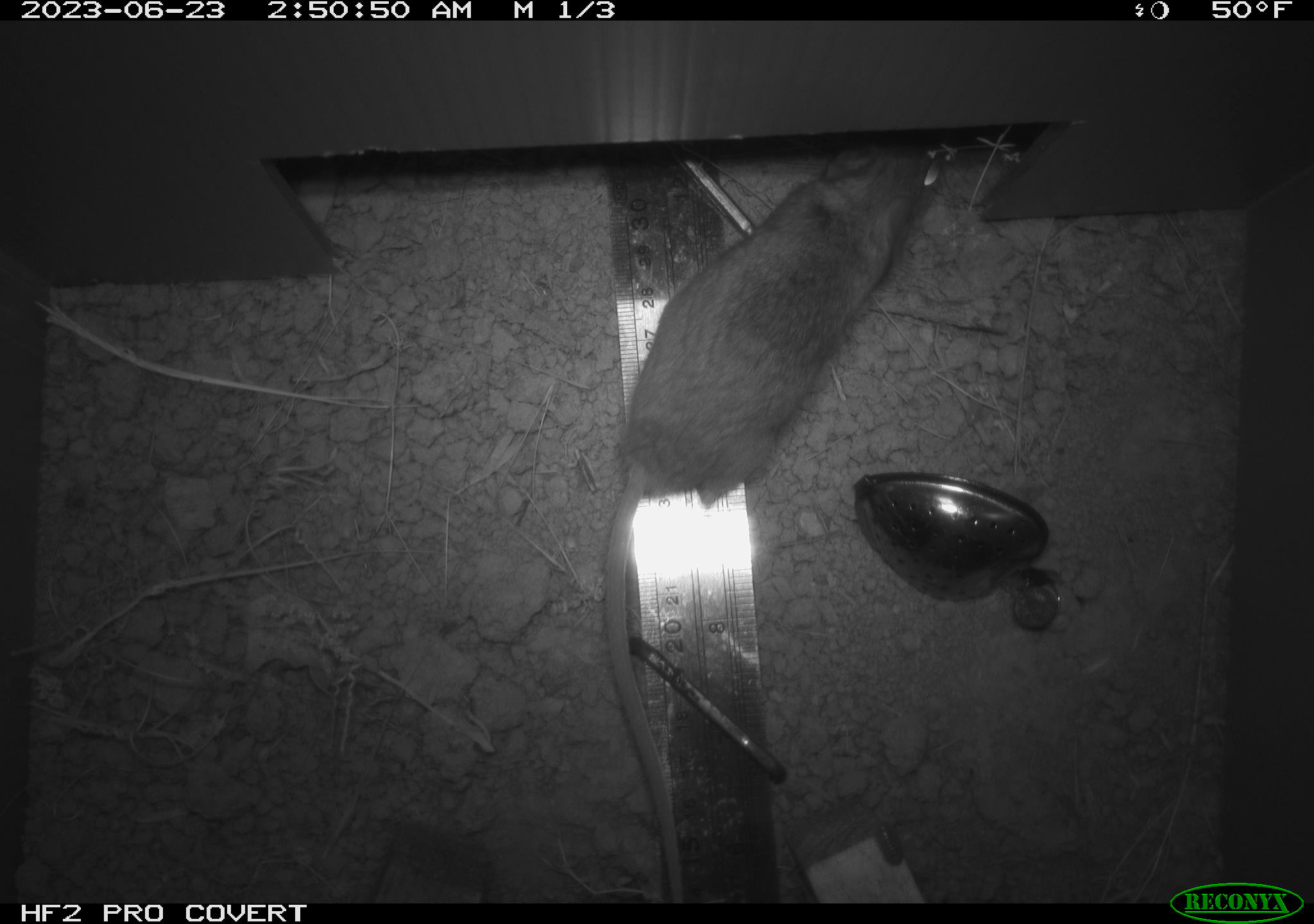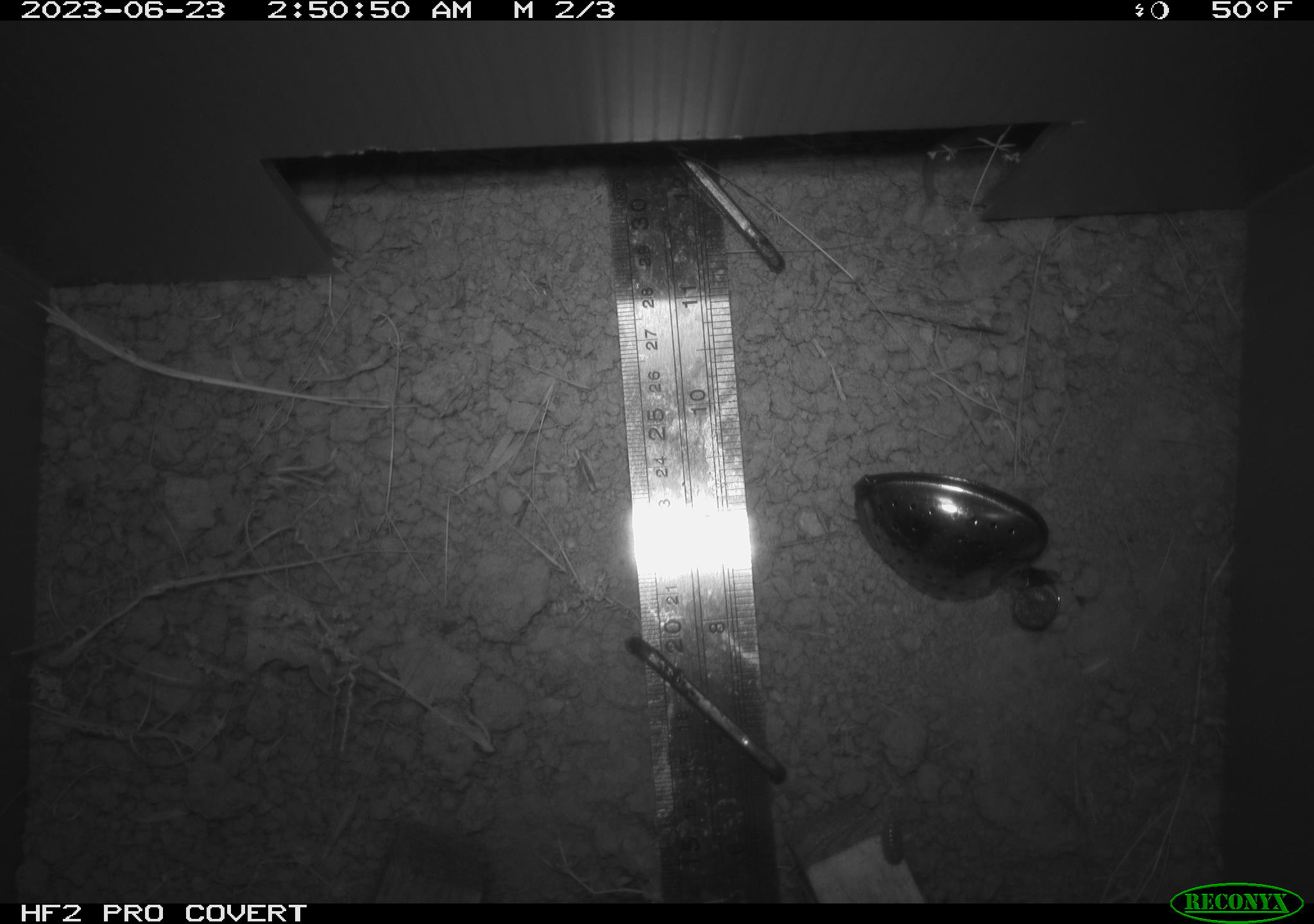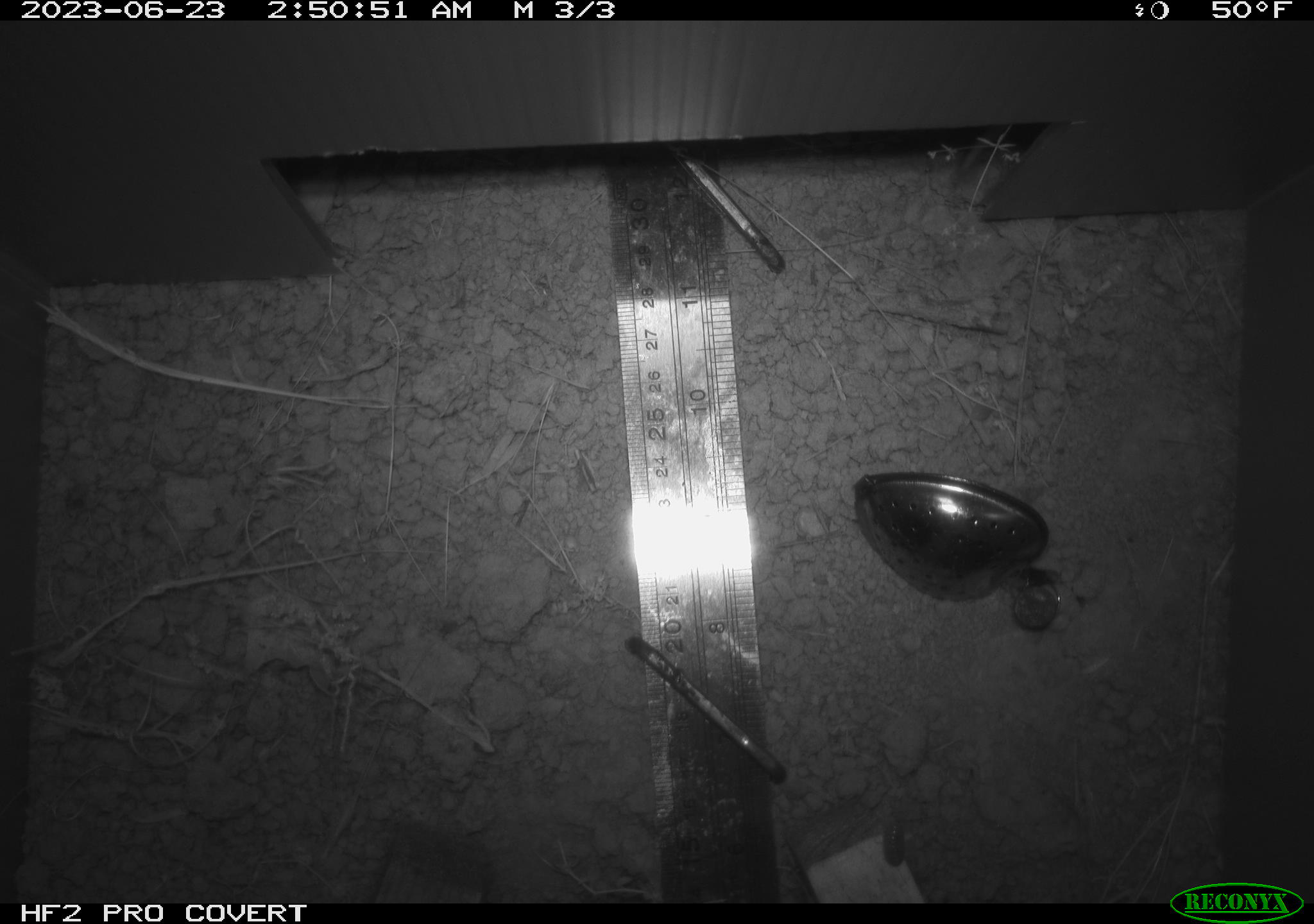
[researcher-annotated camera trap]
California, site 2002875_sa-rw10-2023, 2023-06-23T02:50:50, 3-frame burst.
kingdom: Animalia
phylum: Chordata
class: Mammalia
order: Rodentia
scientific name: Rodentia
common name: rodent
Rodent (Rodentia).